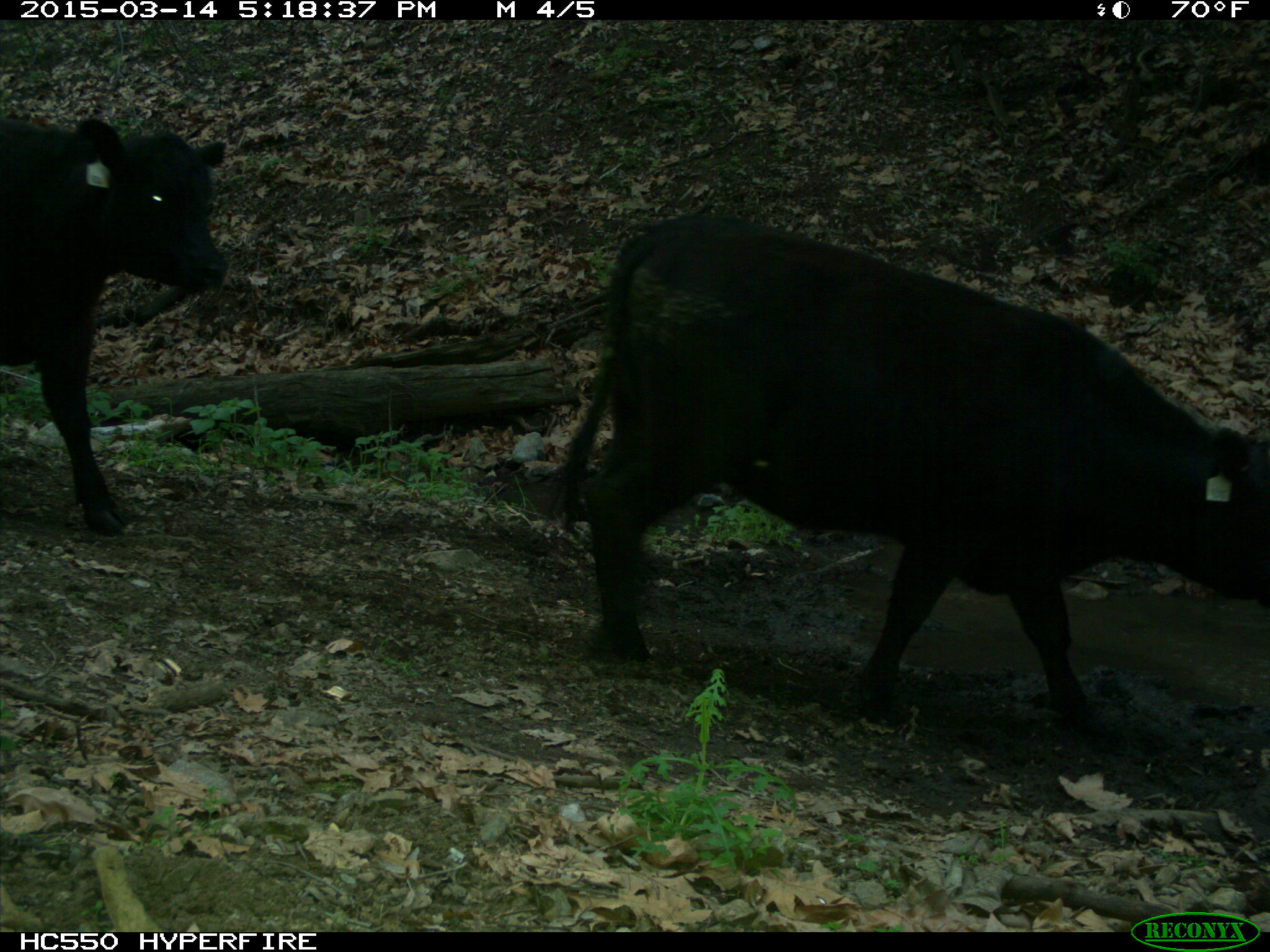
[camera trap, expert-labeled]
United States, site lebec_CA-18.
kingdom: Animalia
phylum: Chordata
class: Mammalia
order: Artiodactyla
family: Bovidae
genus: Bos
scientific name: Bos taurus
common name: domestic cow